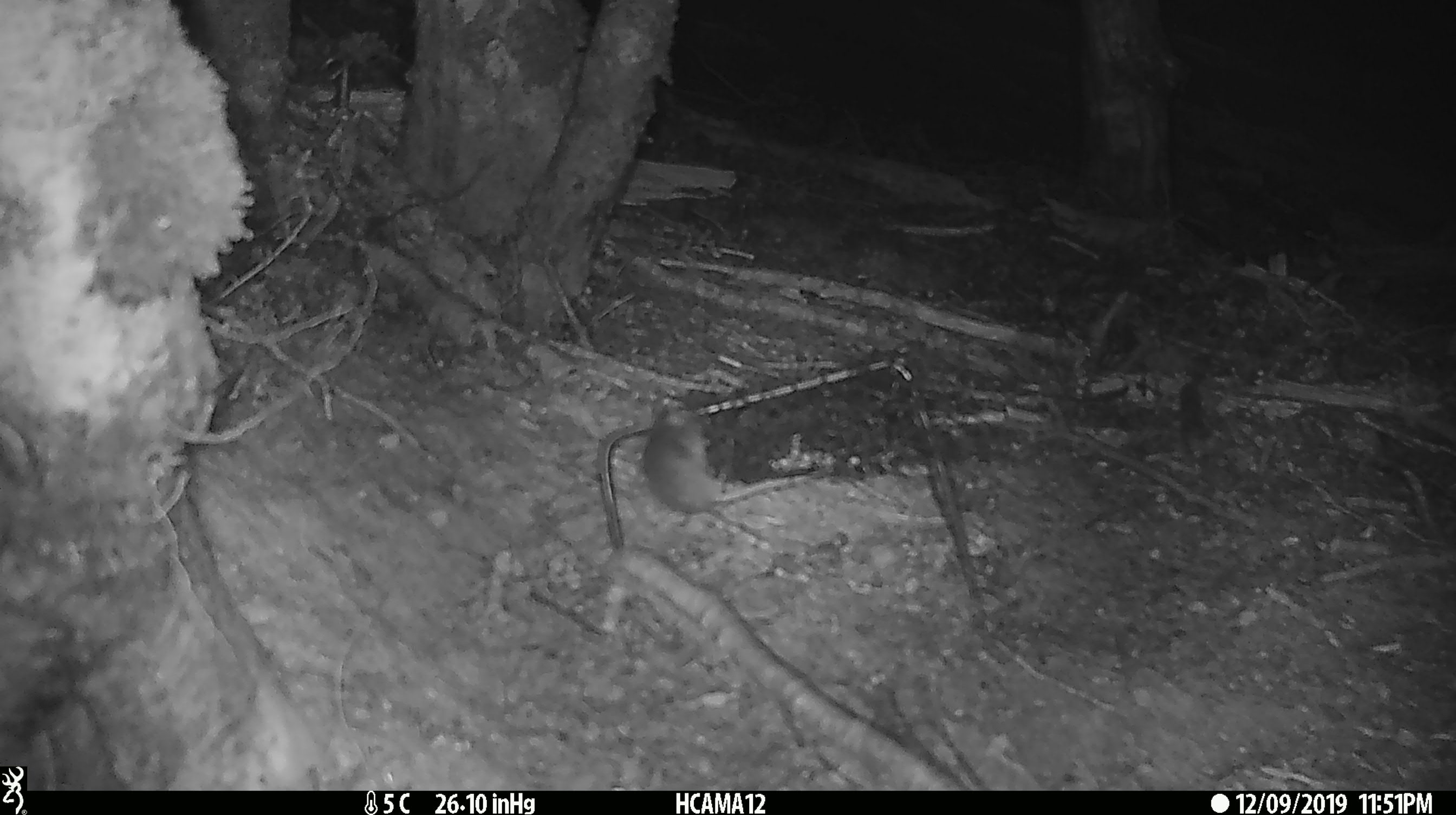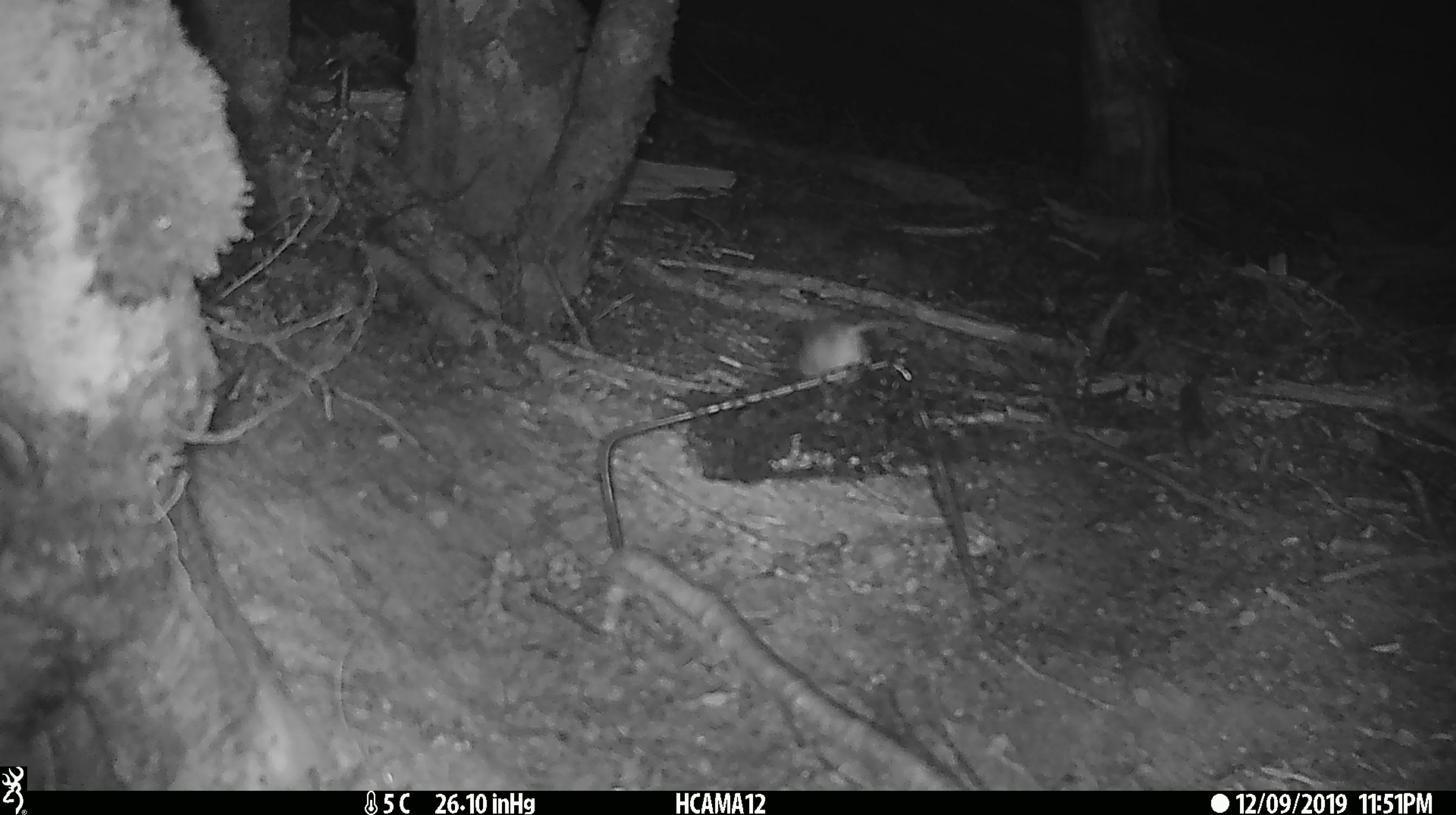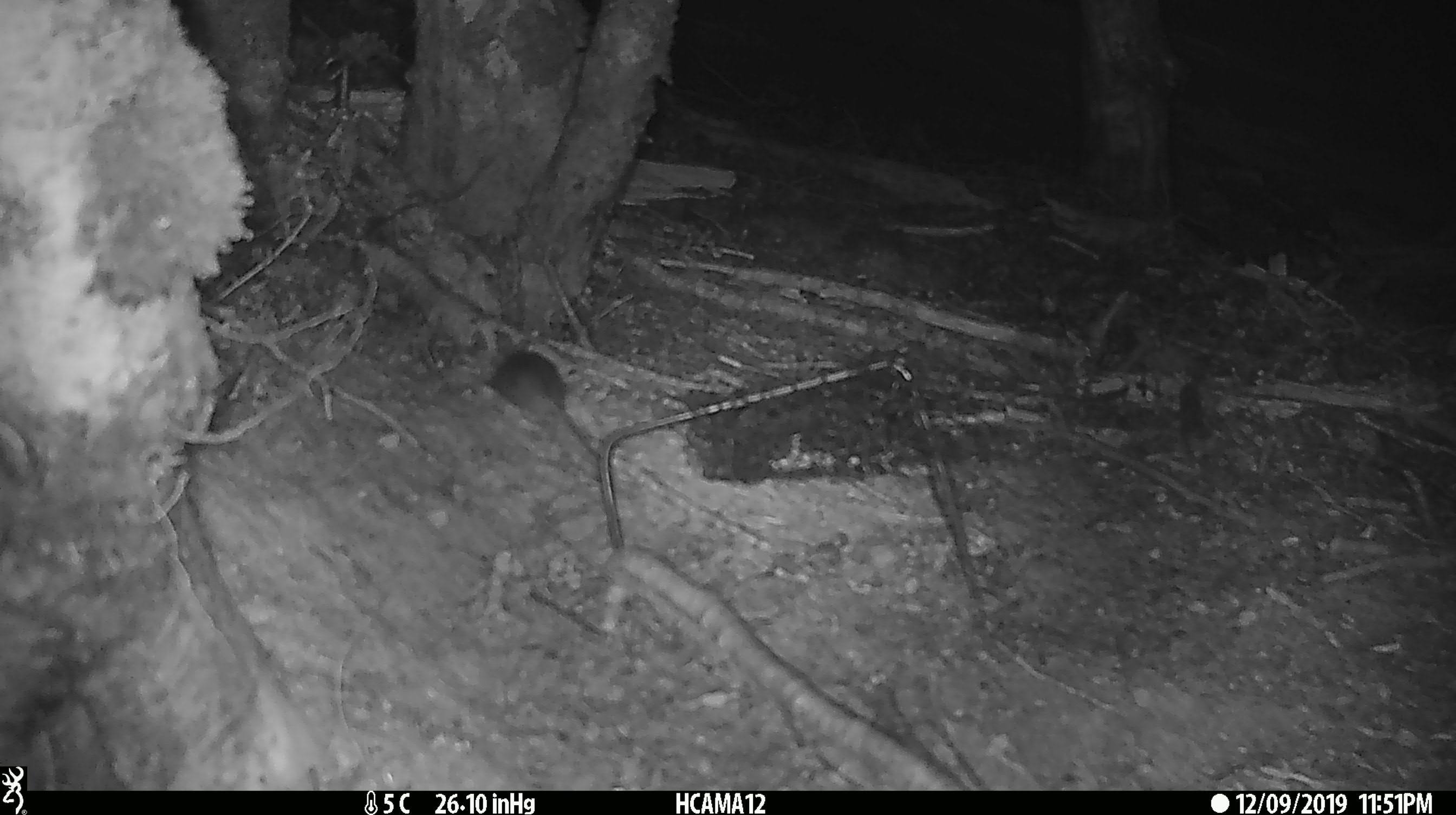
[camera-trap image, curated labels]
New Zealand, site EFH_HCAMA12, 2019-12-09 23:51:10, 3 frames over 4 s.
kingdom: Animalia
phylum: Chordata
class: Mammalia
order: Rodentia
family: Muridae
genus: Mus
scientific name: Mus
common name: mouse